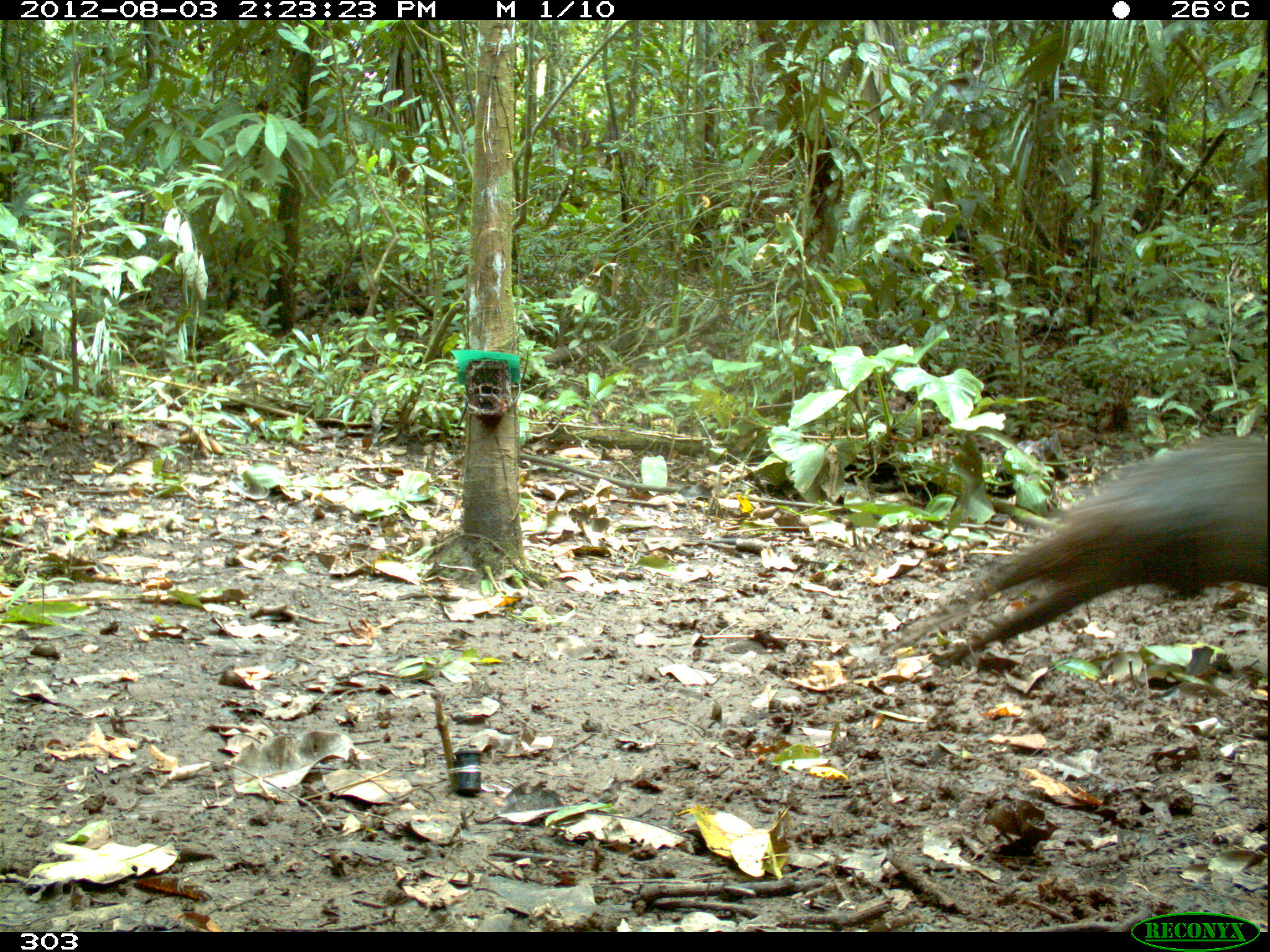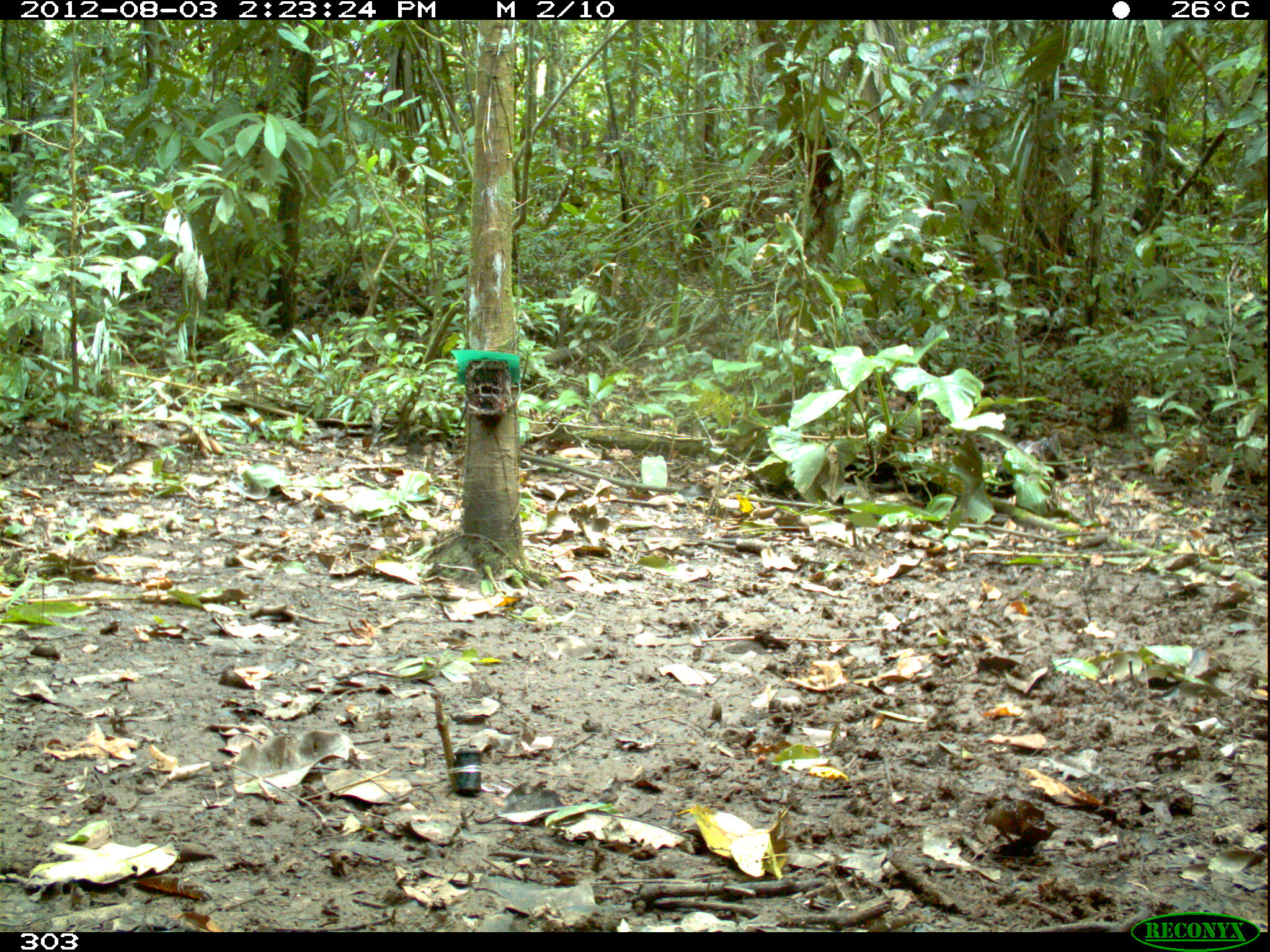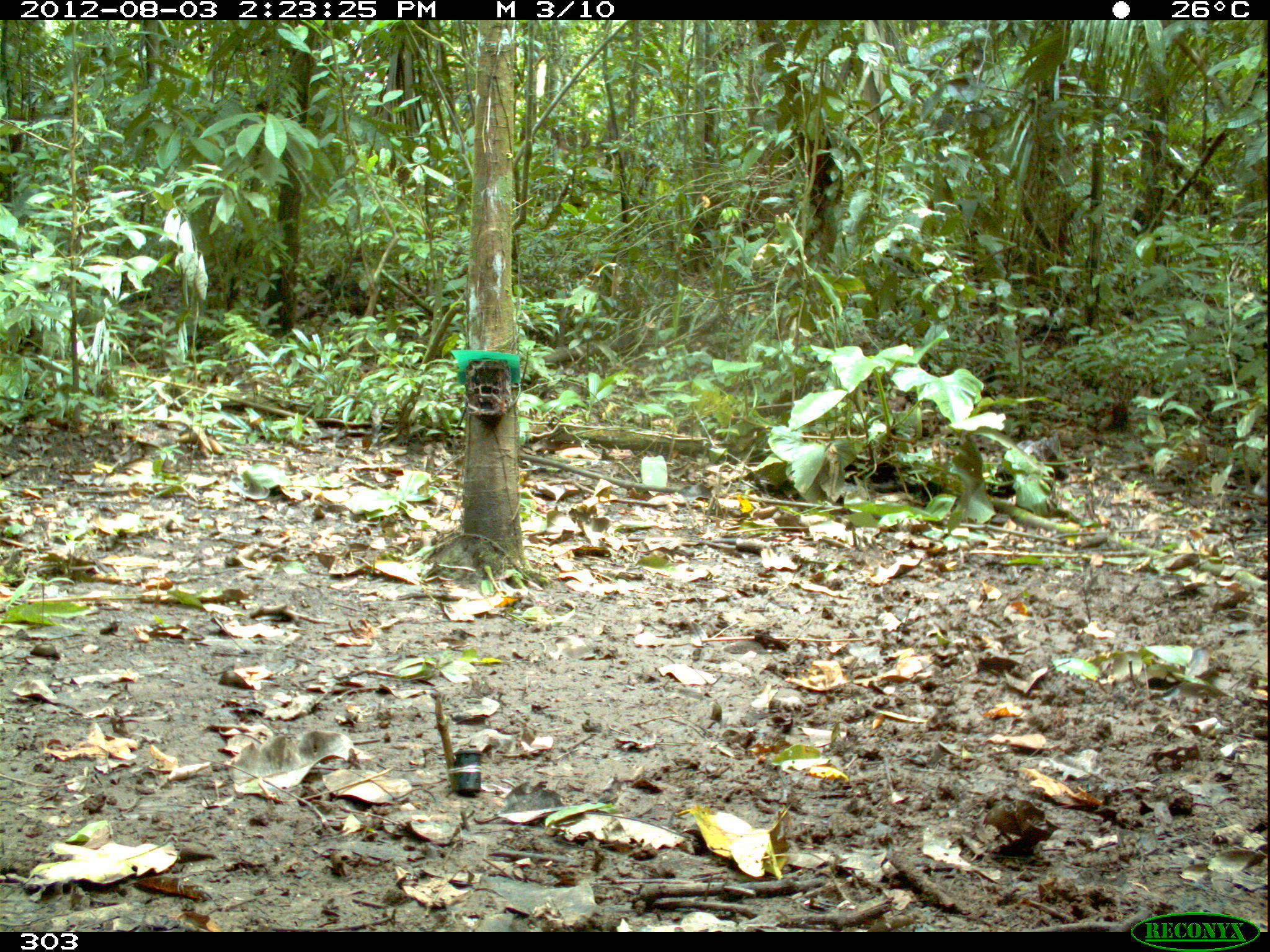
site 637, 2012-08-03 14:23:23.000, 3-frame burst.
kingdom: Animalia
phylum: Chordata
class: Mammalia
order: Artiodactyla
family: Tayassuidae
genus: Tayassu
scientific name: Tayassu pecari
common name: white-lipped peccary